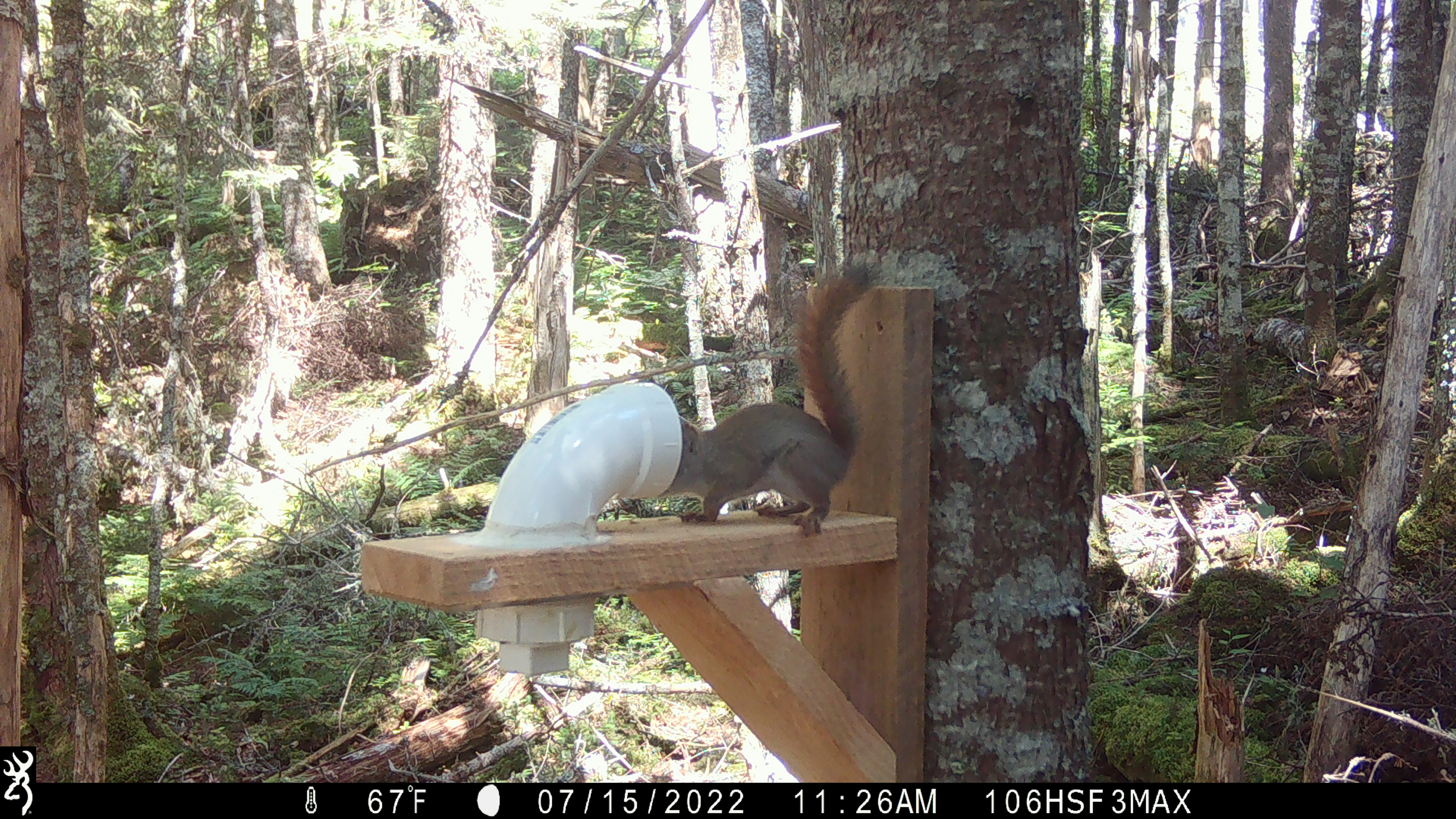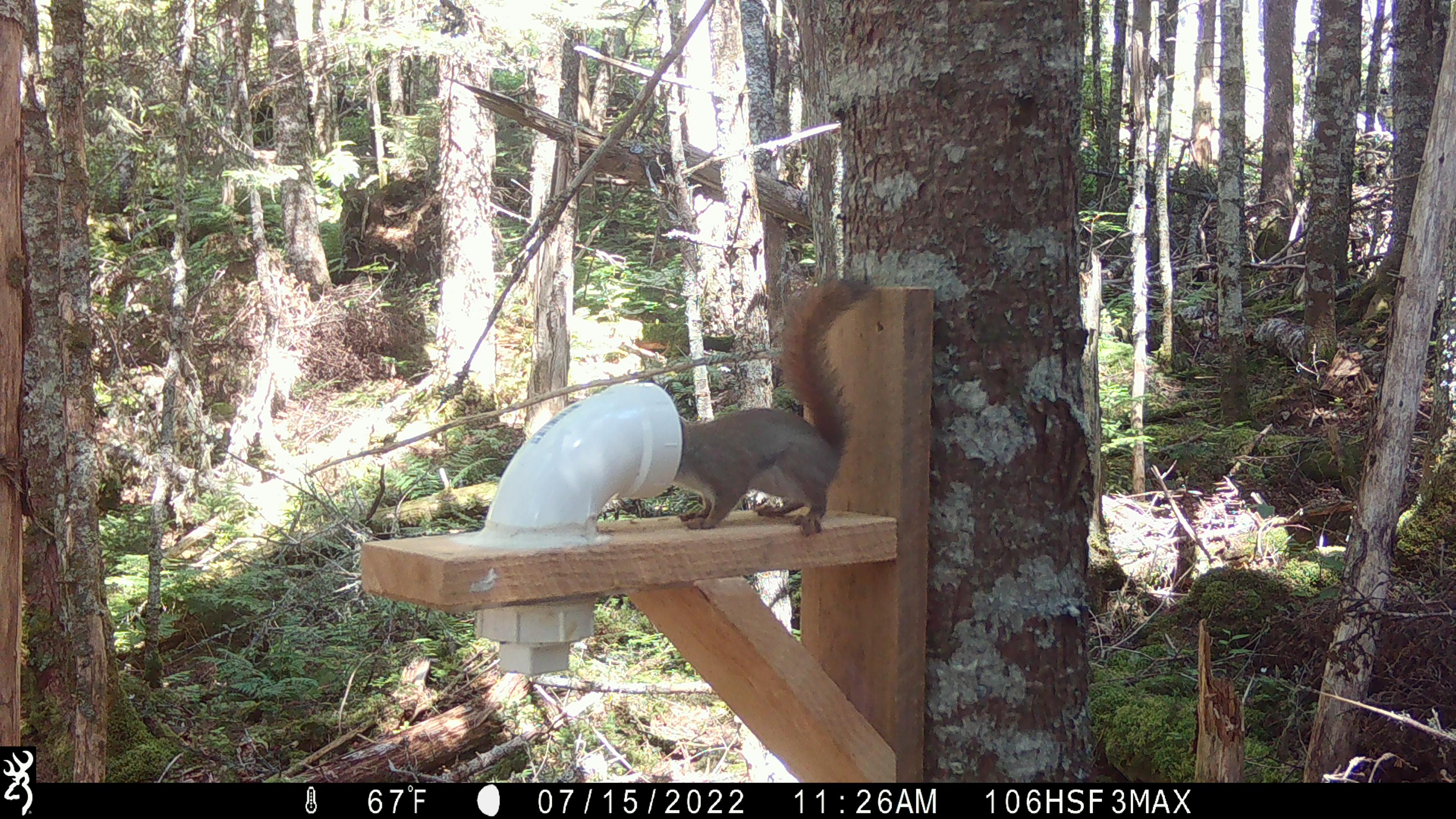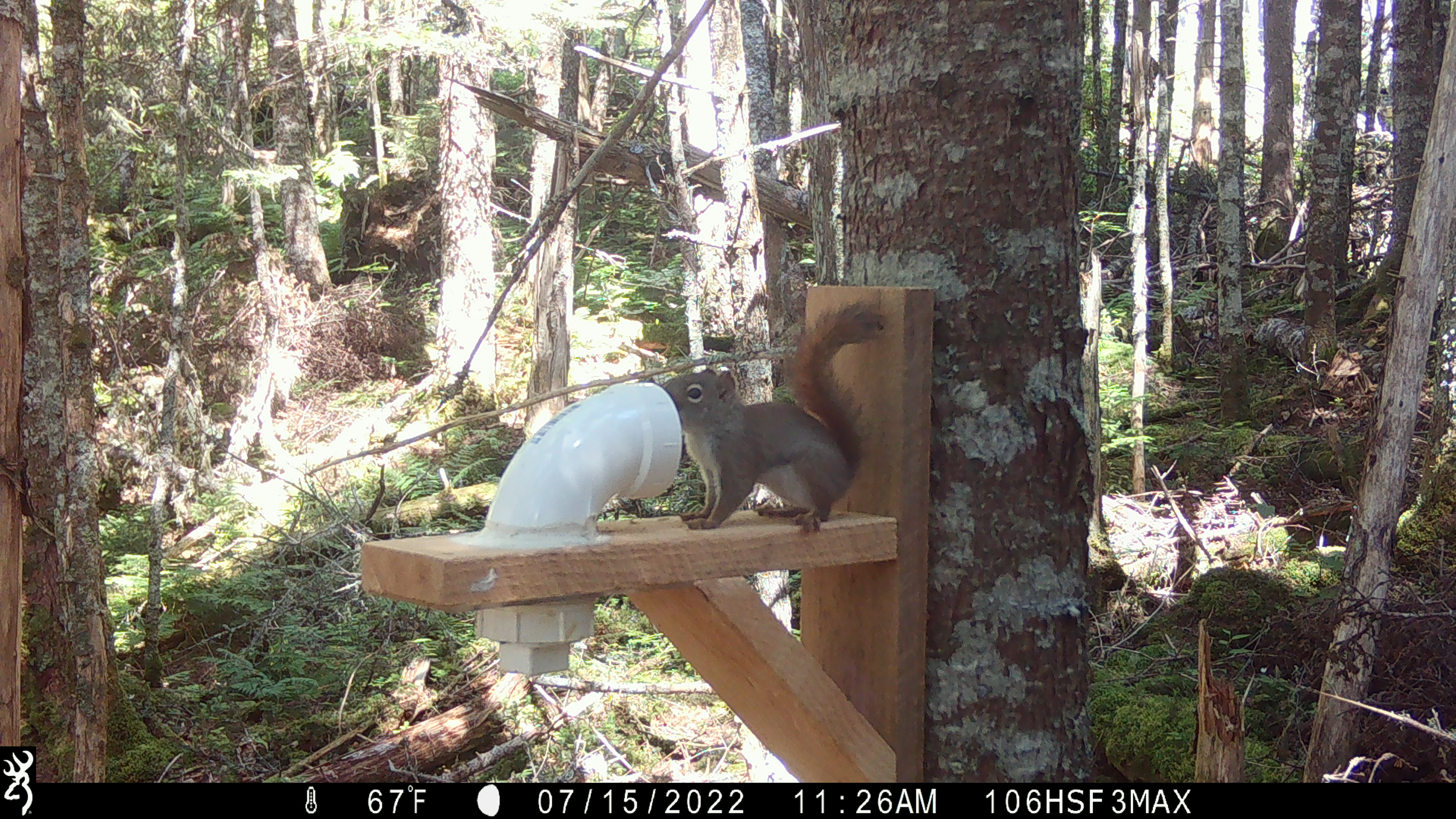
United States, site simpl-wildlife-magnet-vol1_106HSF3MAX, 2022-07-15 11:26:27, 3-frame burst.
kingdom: Animalia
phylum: Chordata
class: Mammalia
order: Rodentia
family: Sciuridae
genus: Tamiasciurus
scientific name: Tamiasciurus hudsonicus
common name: red squirrel